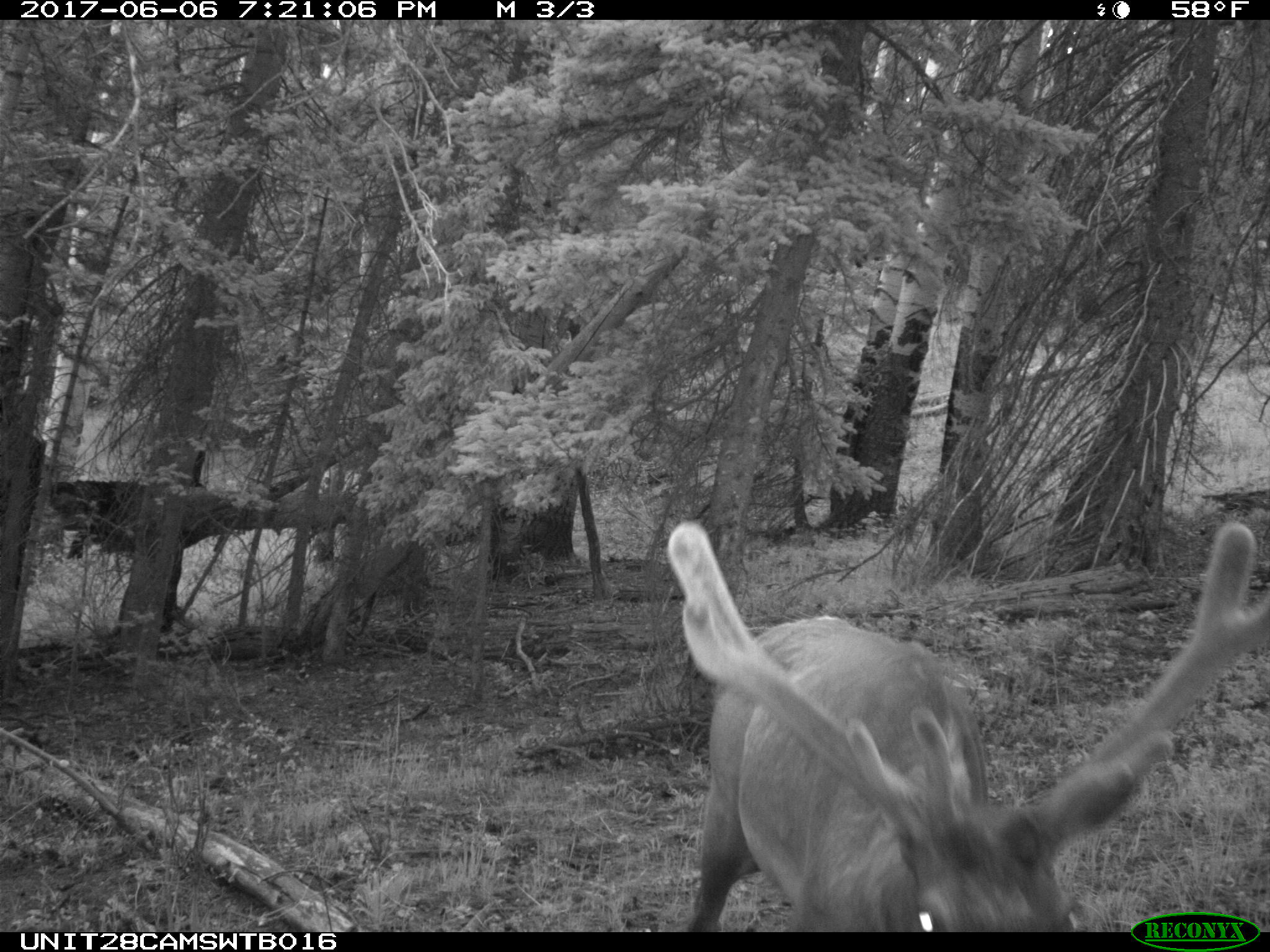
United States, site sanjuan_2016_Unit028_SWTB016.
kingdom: Animalia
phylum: Chordata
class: Mammalia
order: Artiodactyla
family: Cervidae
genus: Cervus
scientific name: Cervus elaphus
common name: red deer